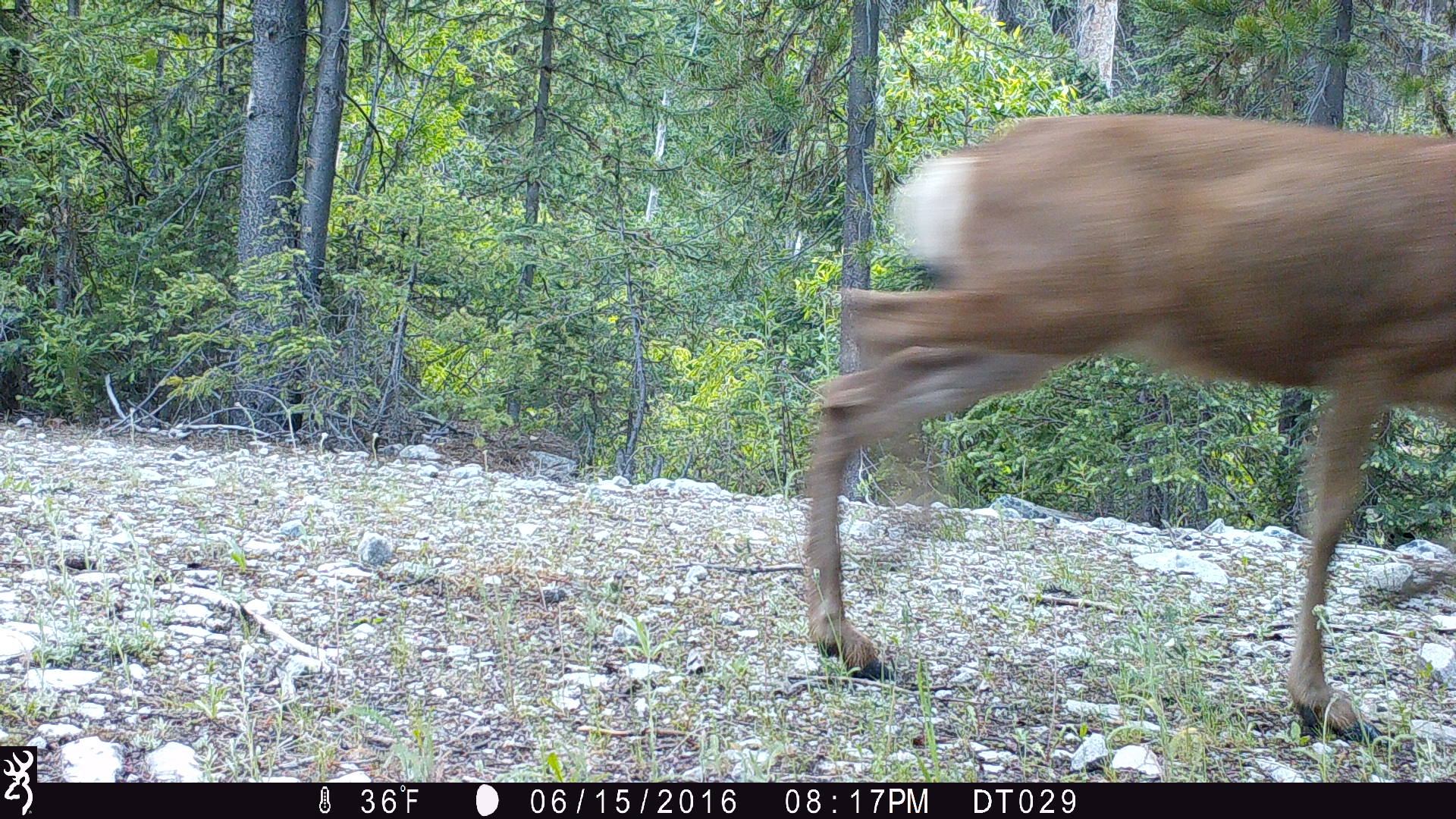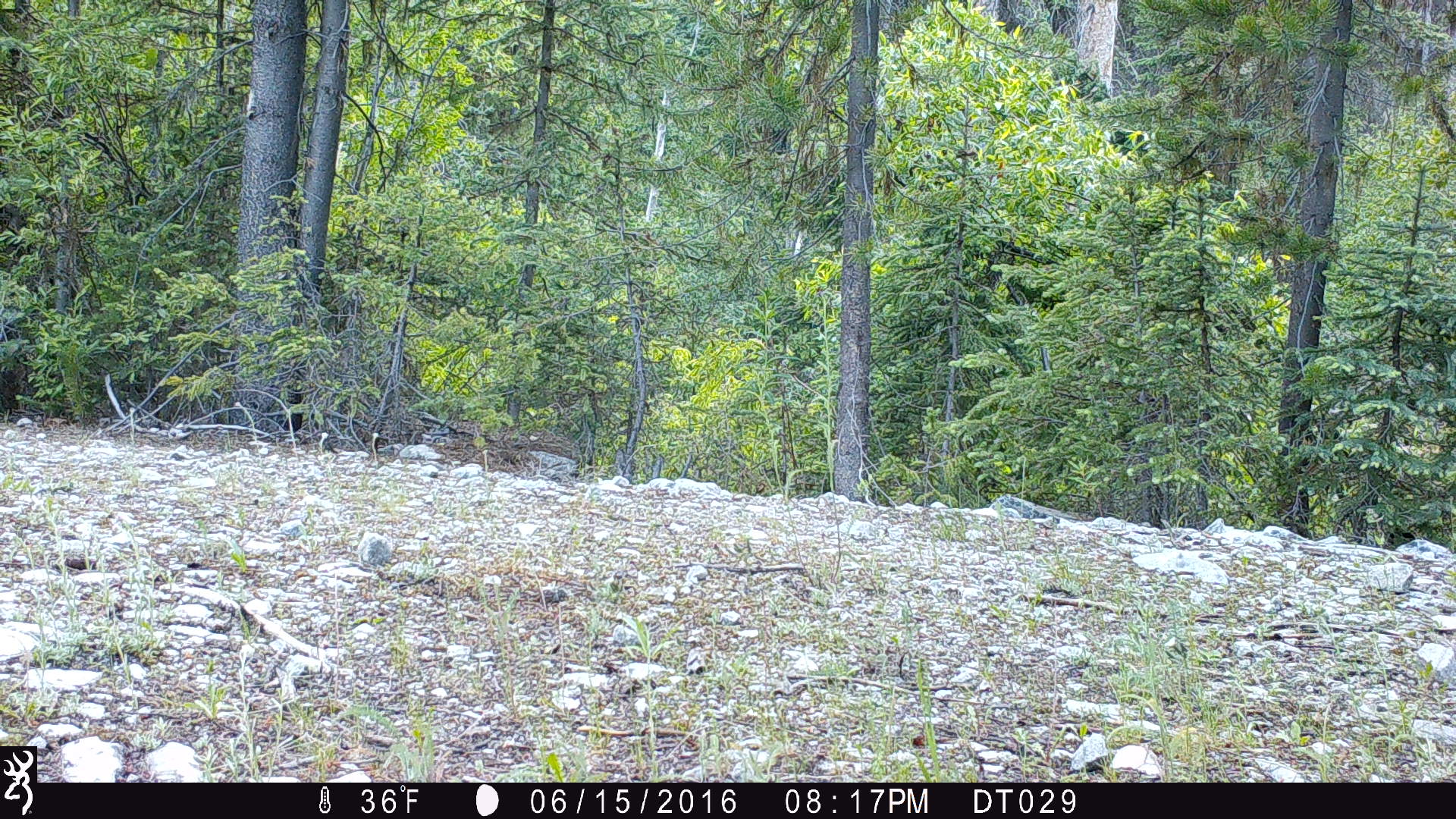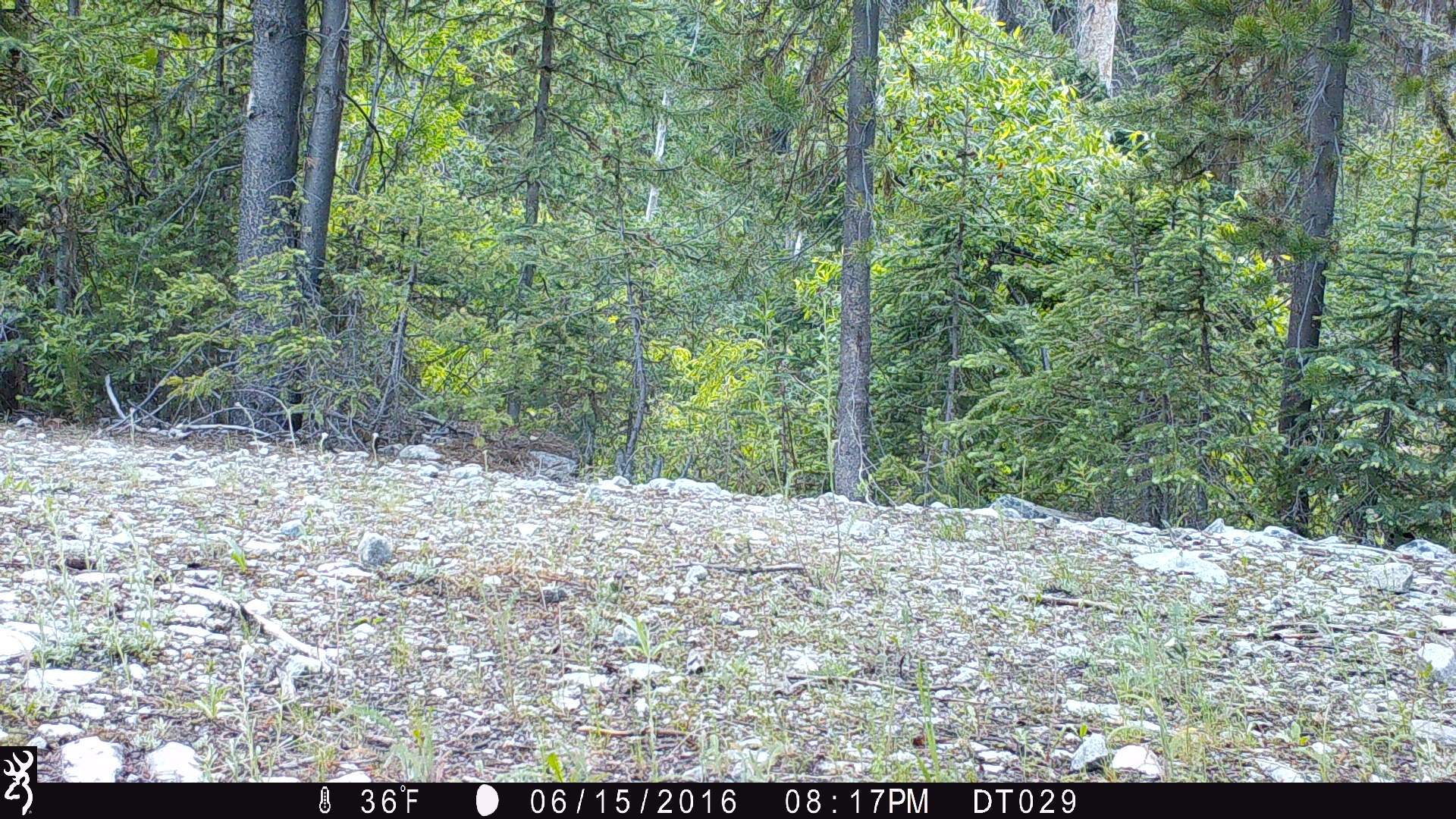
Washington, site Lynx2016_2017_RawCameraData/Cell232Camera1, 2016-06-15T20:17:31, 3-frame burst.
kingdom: Animalia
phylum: Chordata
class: Mammalia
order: Artiodactyla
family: Cervidae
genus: Odocoileus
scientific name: Odocoileus hemionus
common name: mule deer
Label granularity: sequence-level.